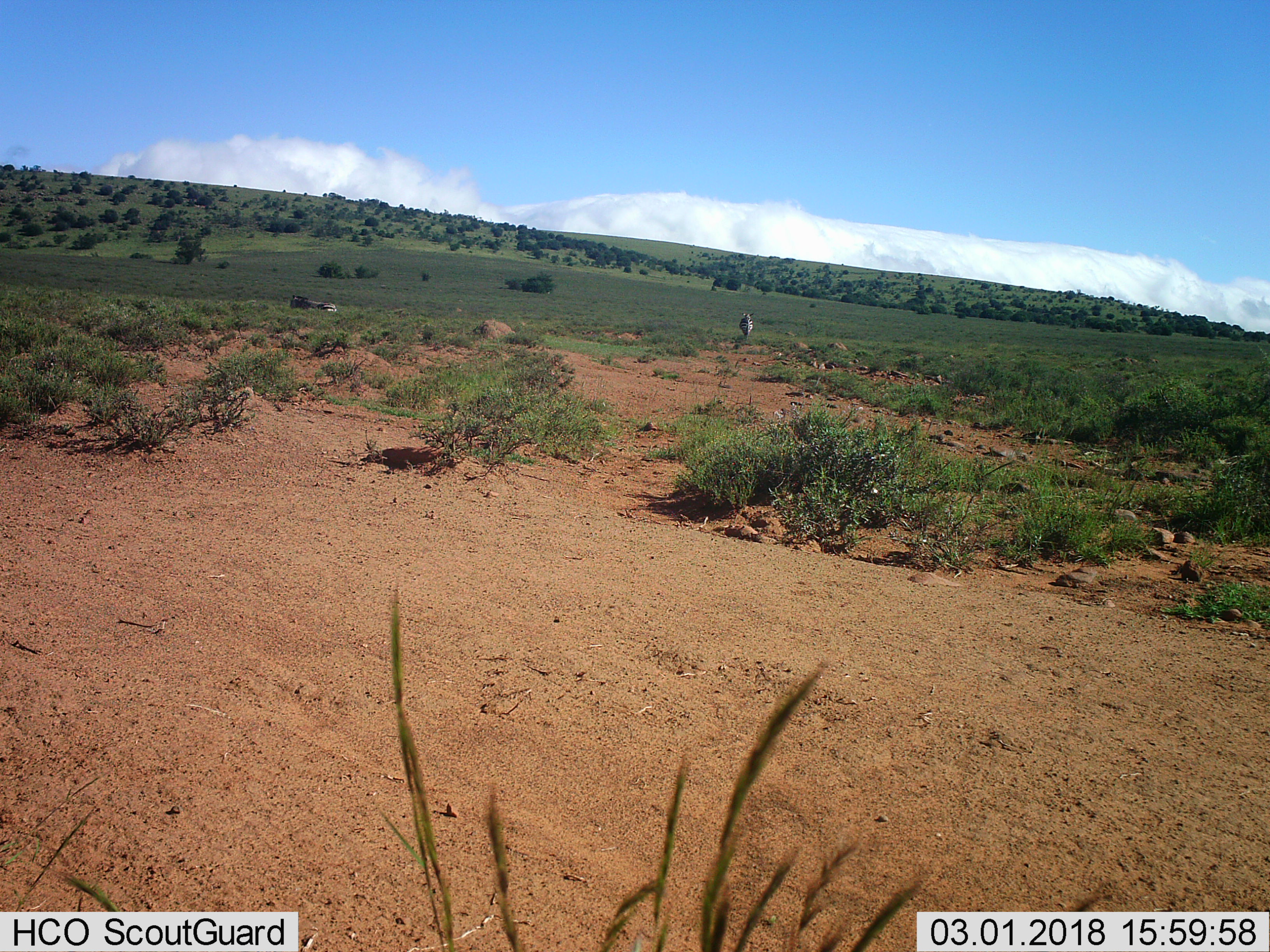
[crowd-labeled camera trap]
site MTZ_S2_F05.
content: unidentified animal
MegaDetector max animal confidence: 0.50